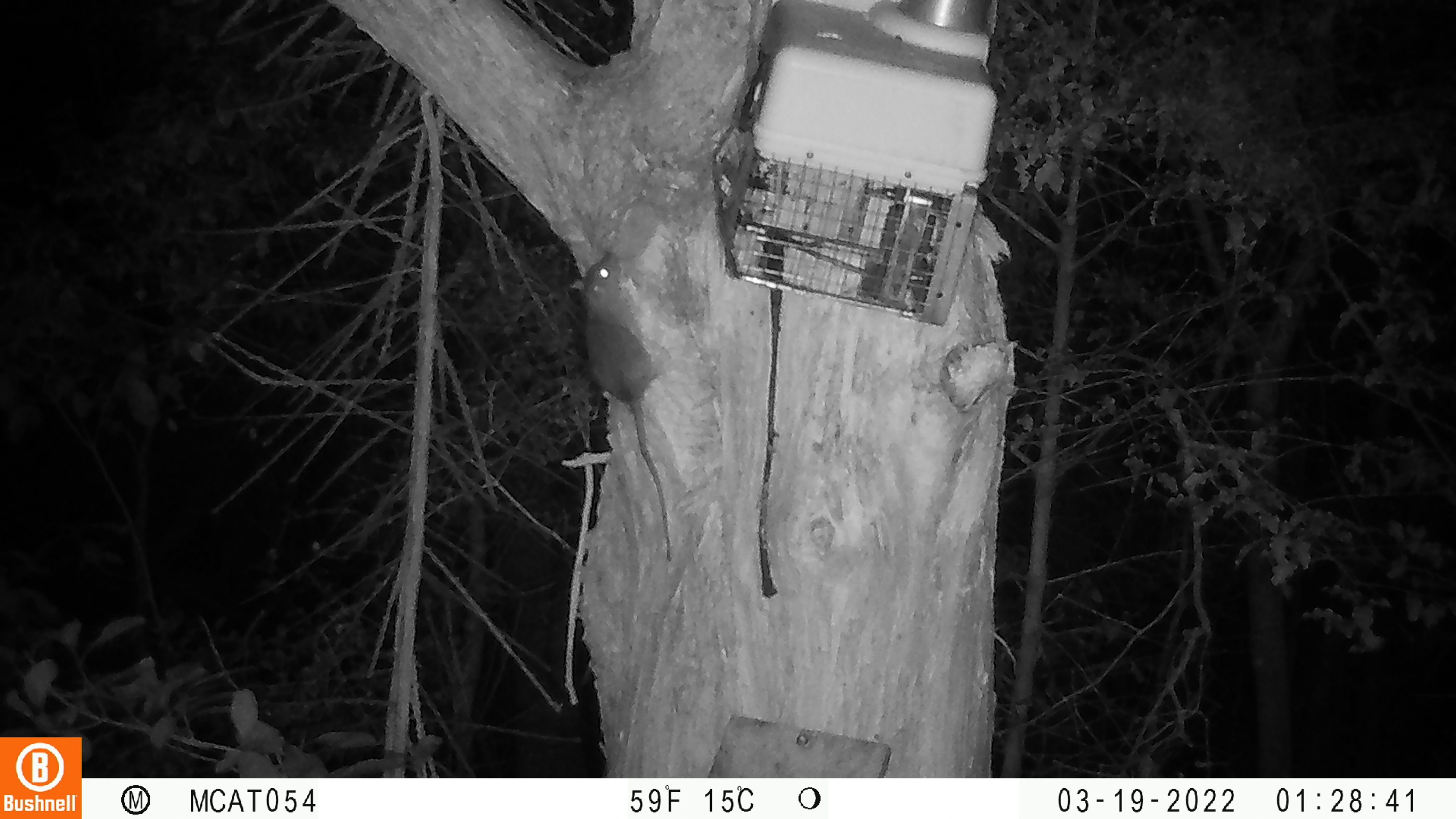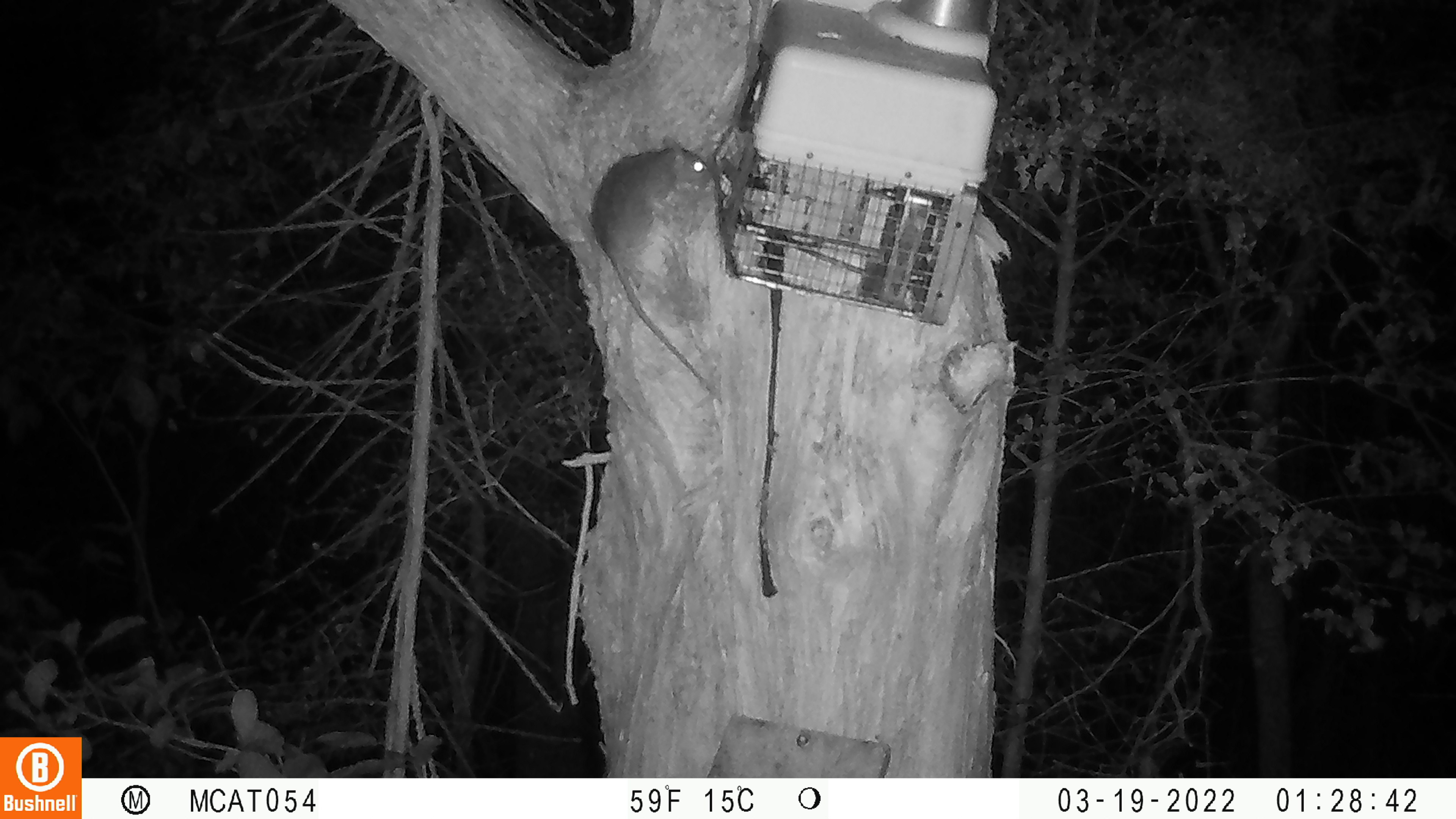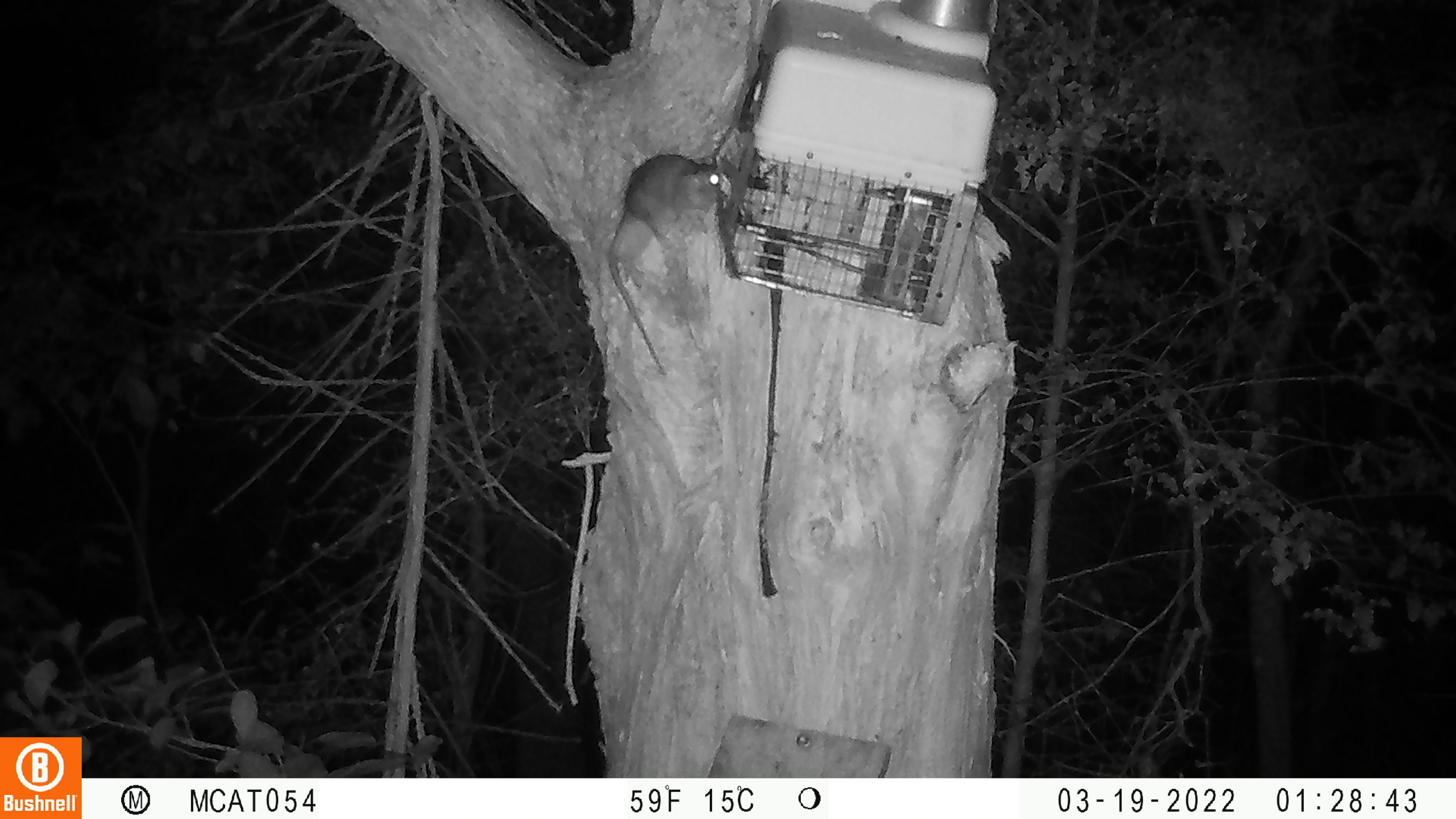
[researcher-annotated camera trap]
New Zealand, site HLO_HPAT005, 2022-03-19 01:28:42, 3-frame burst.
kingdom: Animalia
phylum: Chordata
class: Mammalia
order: Rodentia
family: Muridae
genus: Rattus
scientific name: Rattus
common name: rat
Rat (Rattus).